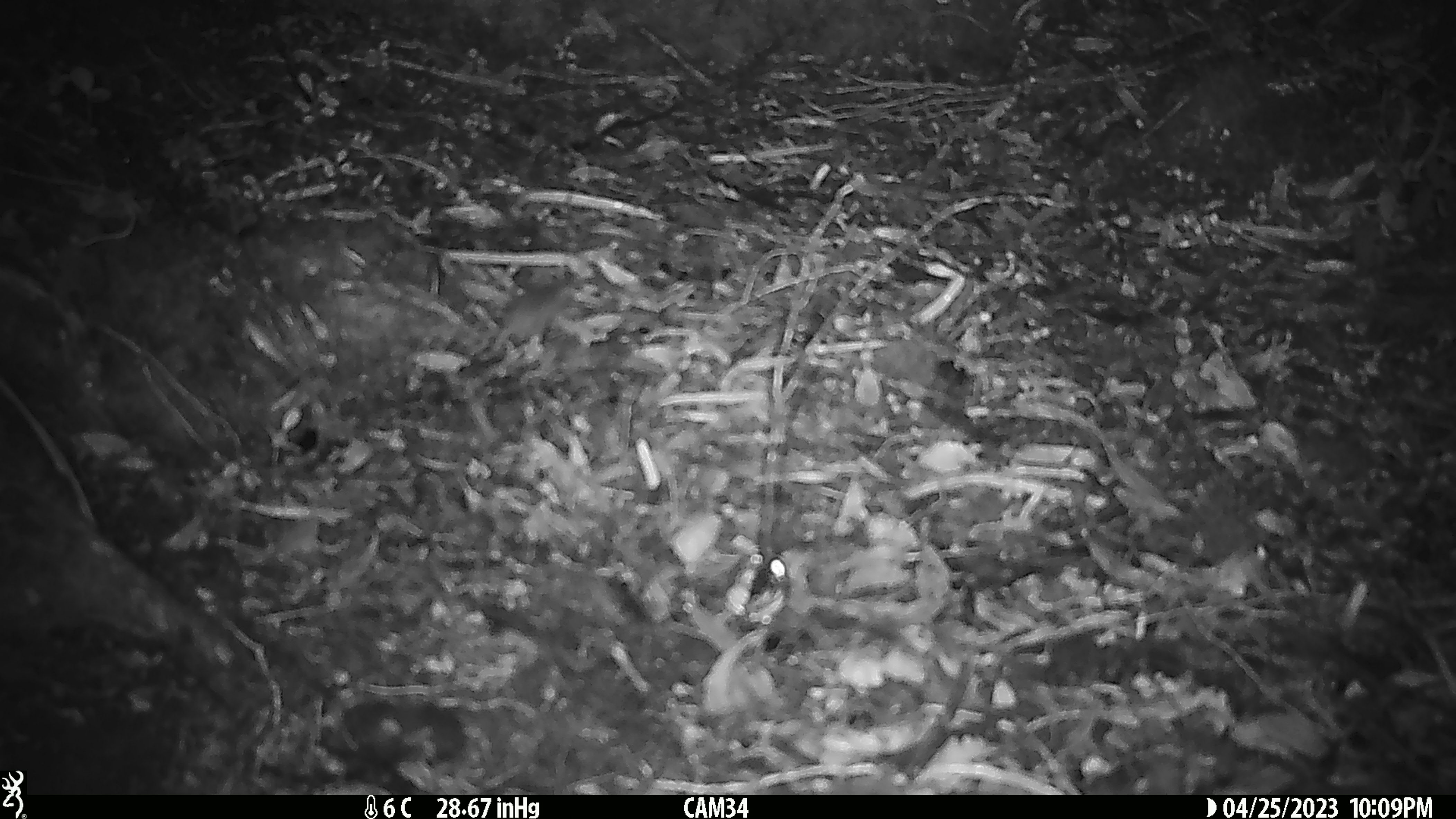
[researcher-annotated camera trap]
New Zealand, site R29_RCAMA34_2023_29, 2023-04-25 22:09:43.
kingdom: Animalia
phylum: Chordata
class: Mammalia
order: Rodentia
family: Muridae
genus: Mus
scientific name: Mus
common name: mouse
Mouse (Mus).